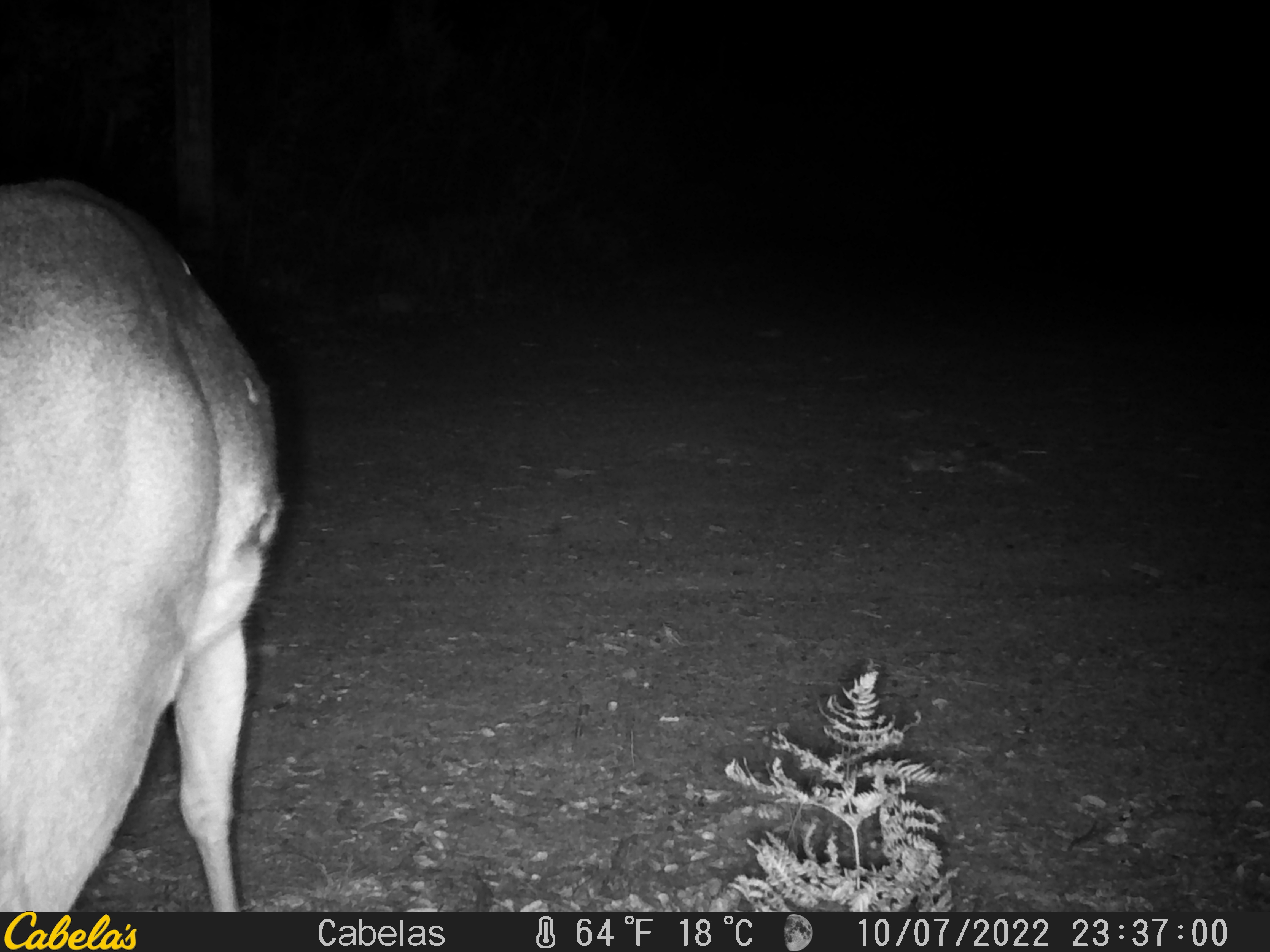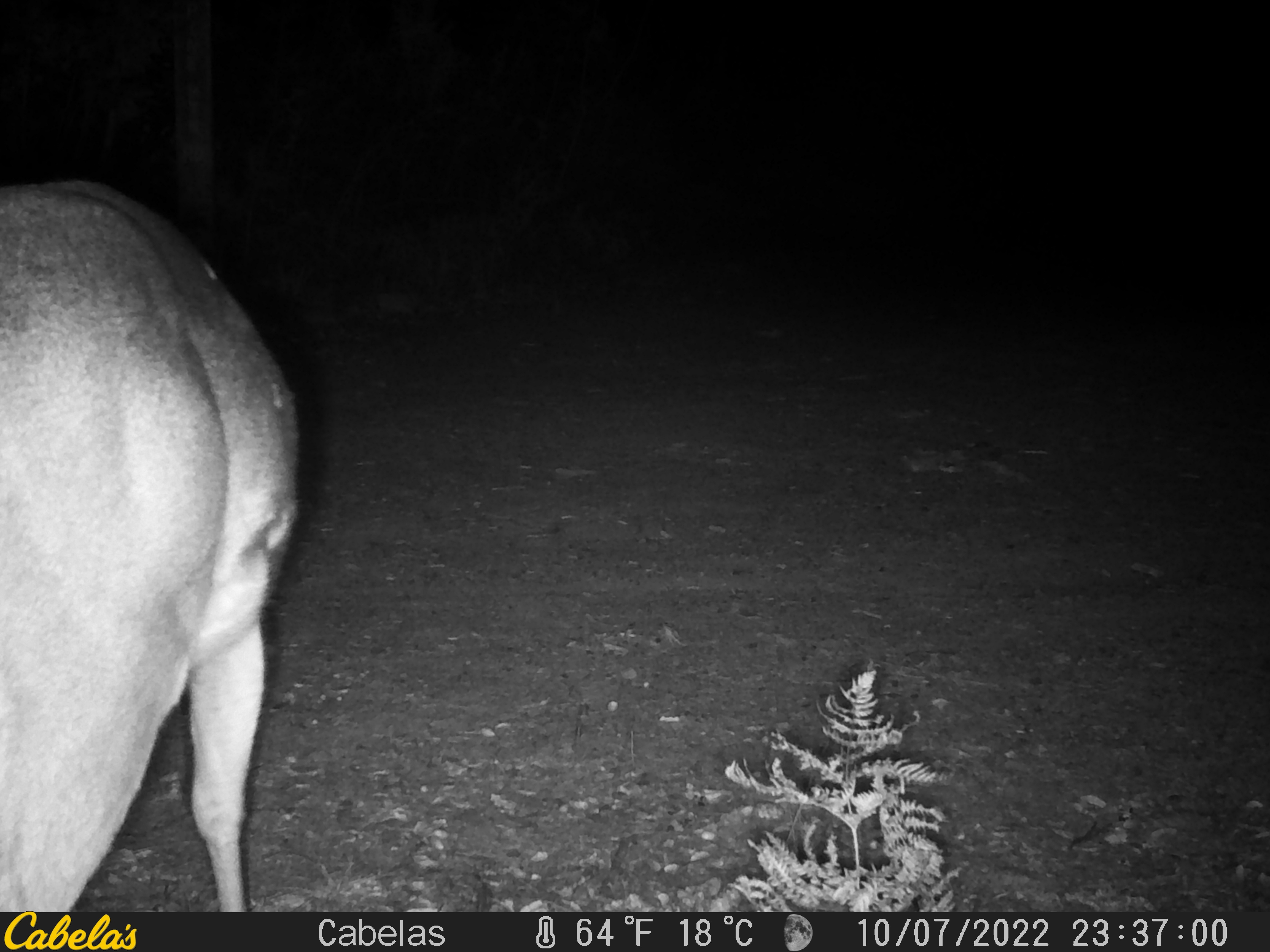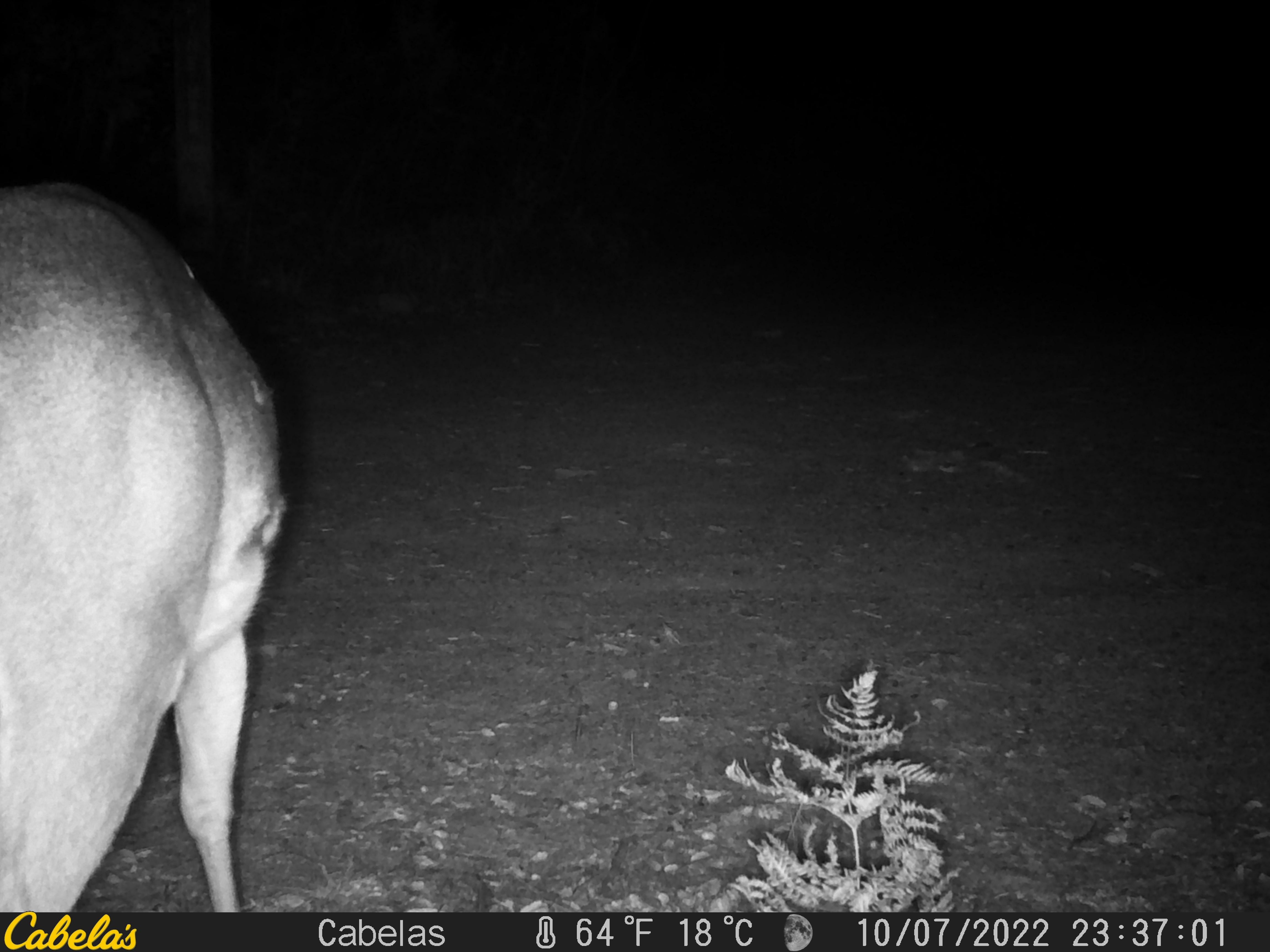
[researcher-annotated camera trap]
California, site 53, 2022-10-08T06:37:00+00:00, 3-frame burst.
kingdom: Animalia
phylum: Chordata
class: Mammalia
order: Artiodactyla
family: Cervidae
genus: Odocoileus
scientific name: Odocoileus hemionus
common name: mule deer